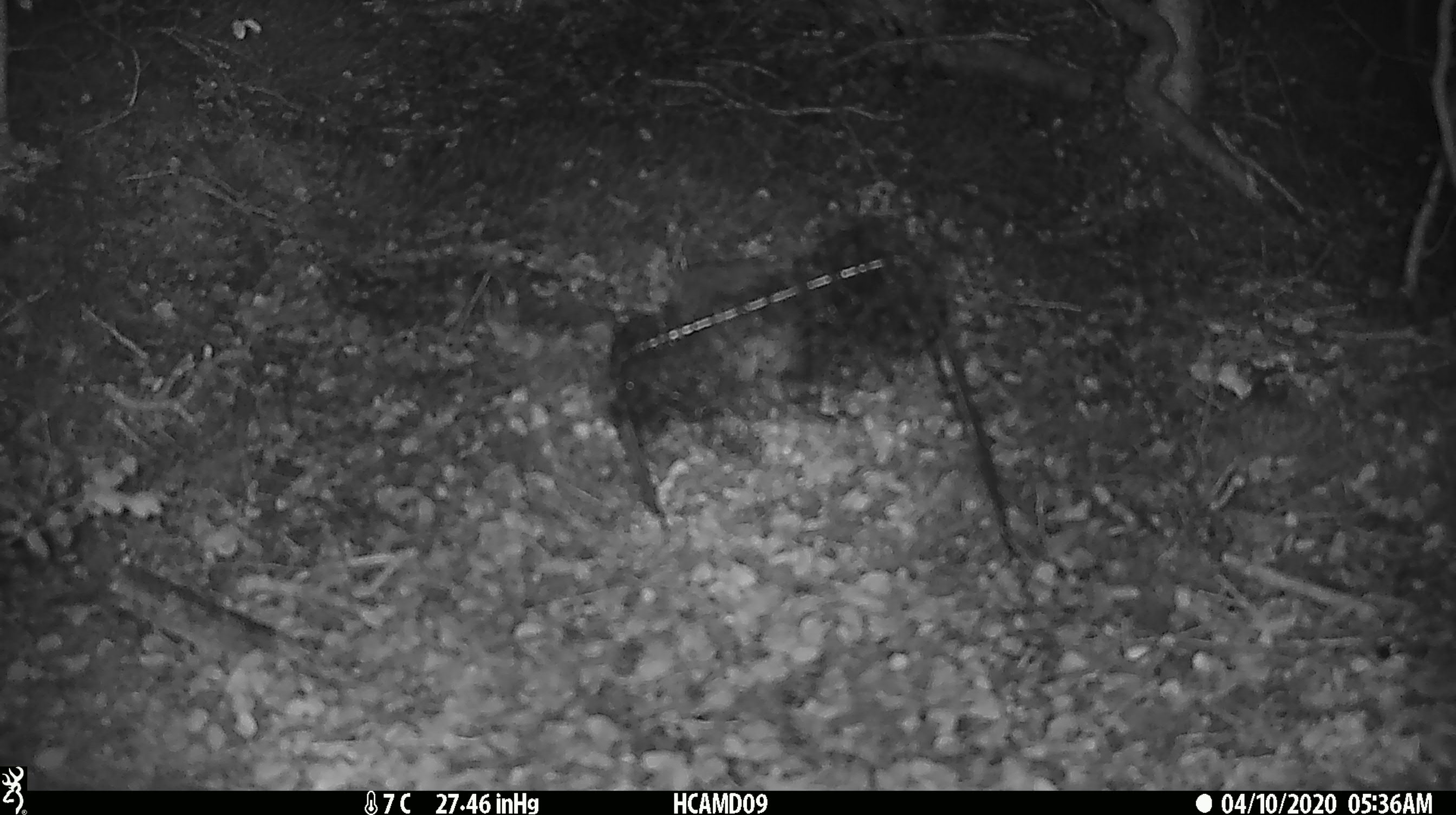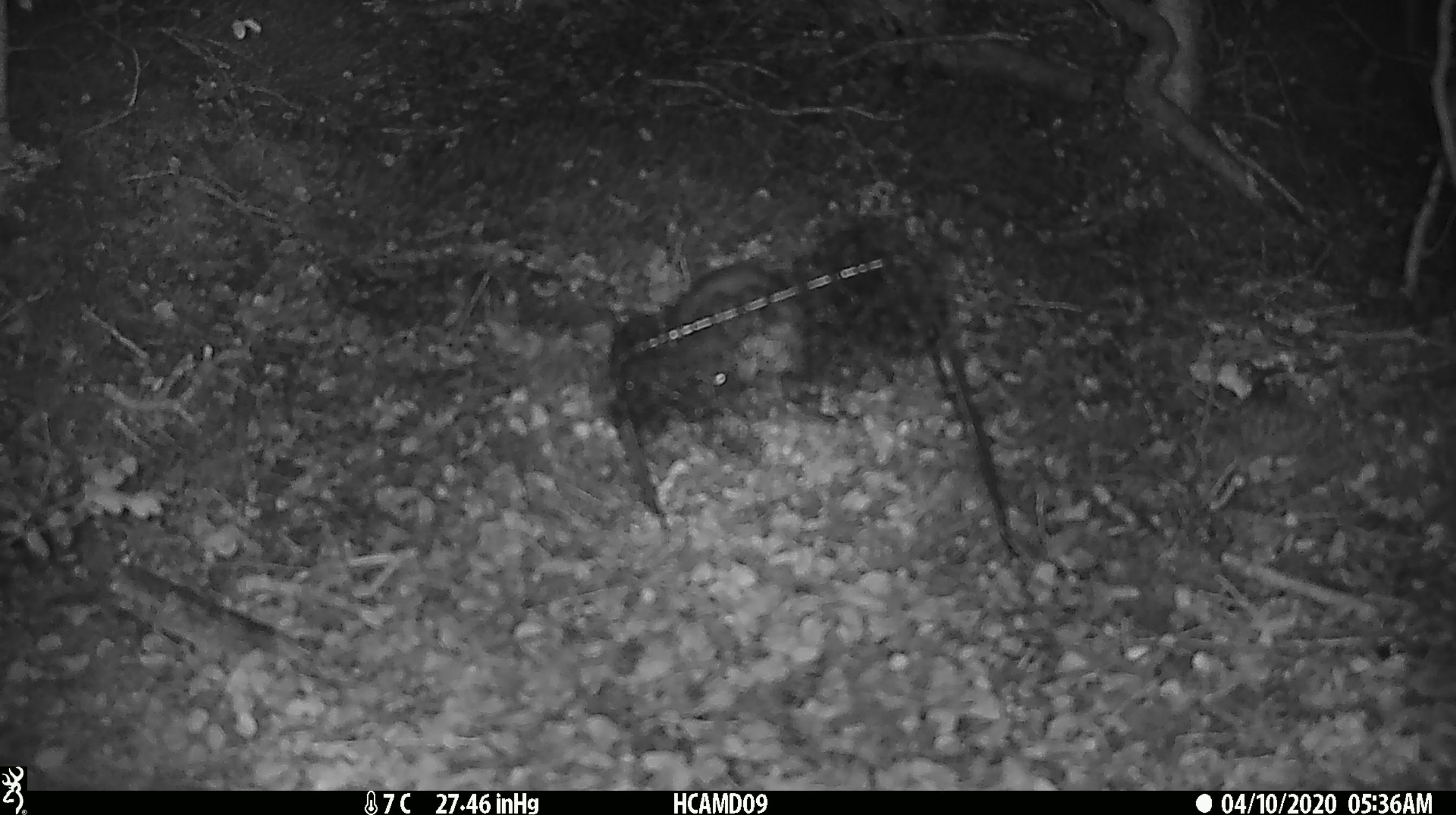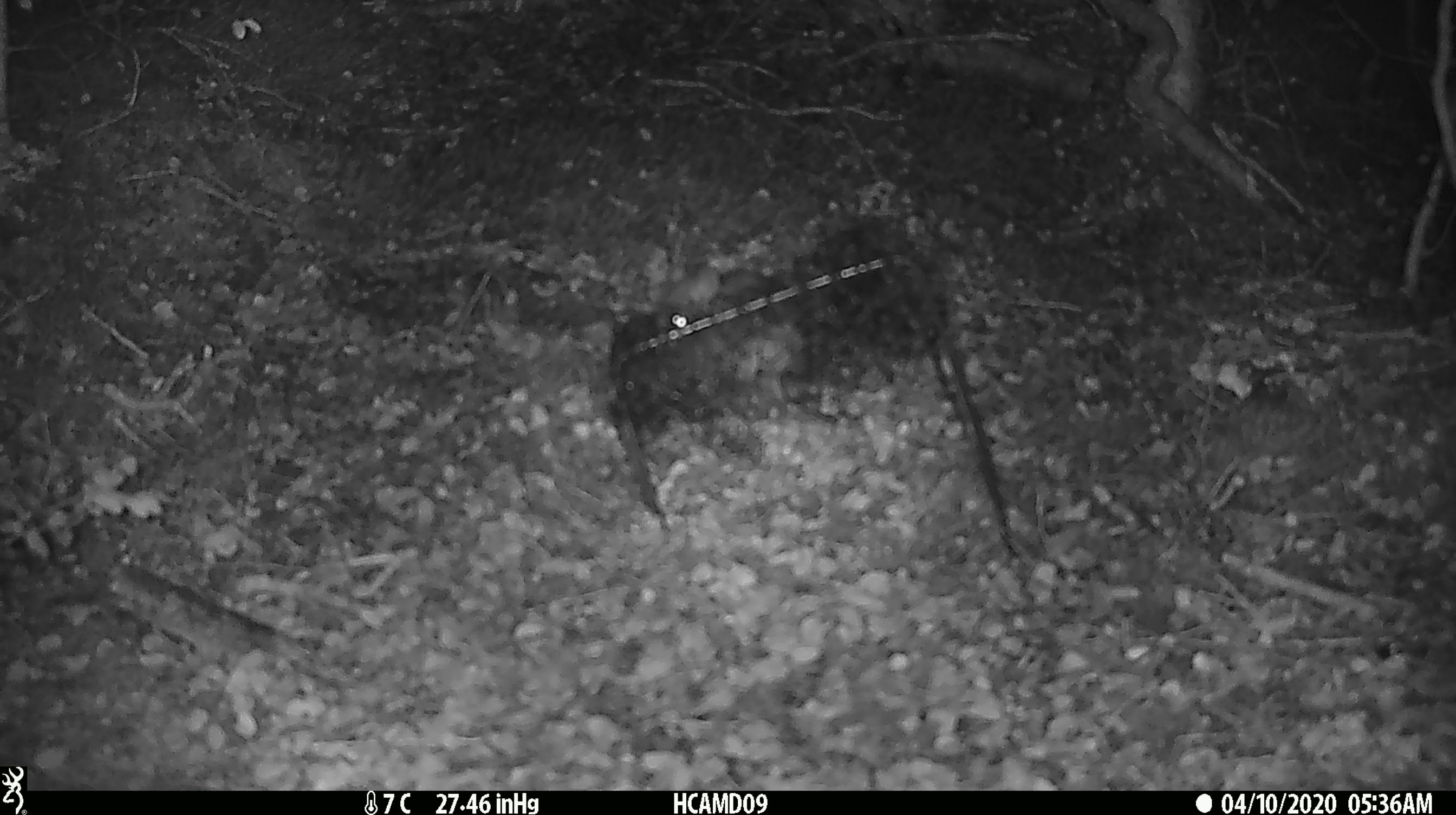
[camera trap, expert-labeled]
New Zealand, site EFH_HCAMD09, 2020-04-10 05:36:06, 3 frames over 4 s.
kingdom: Animalia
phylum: Chordata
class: Mammalia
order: Rodentia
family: Muridae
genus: Rattus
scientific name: Rattus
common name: rat